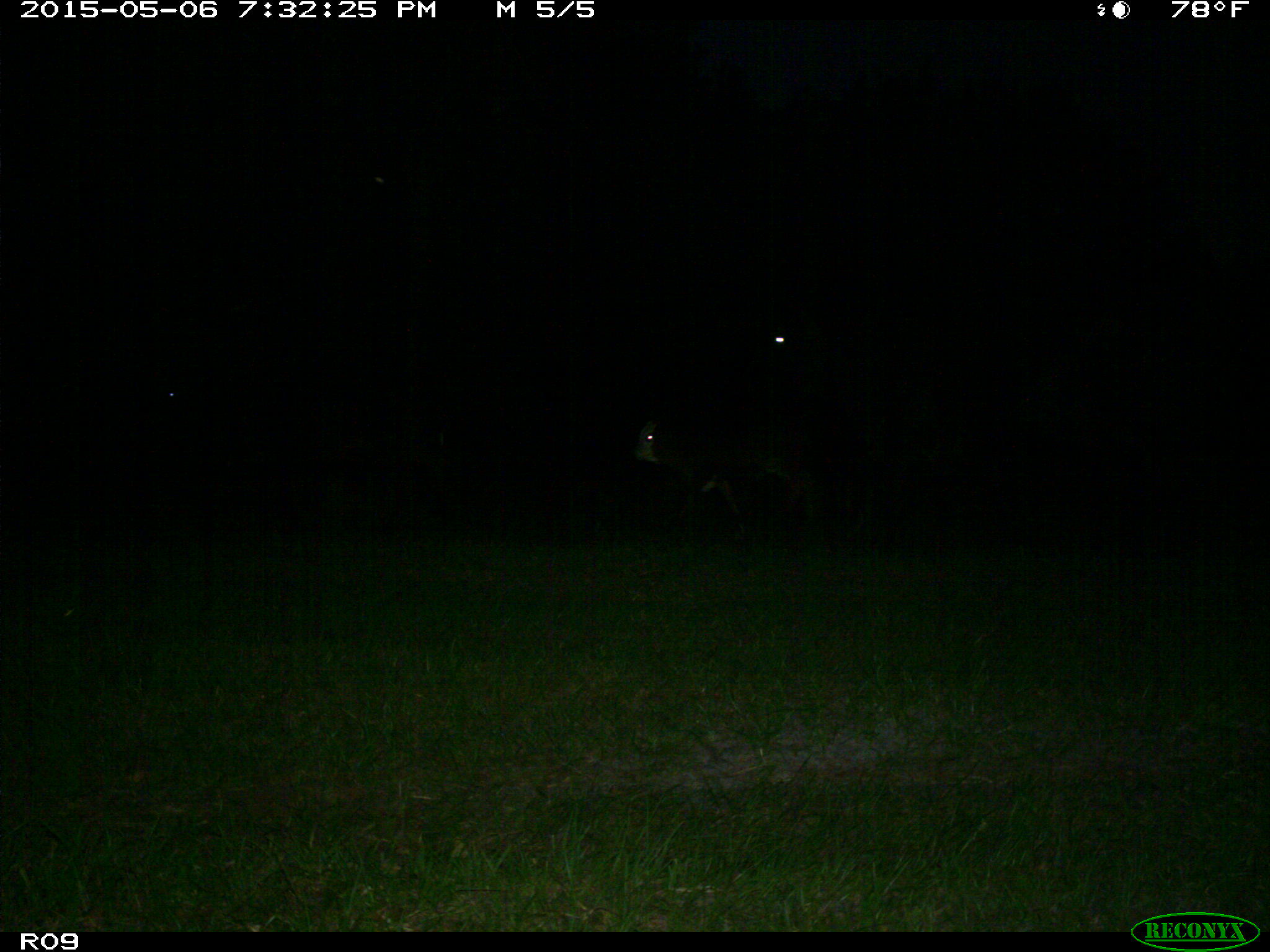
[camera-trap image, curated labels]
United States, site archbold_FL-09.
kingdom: Animalia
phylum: Chordata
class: Mammalia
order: Artiodactyla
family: Bovidae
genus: Bos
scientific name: Bos taurus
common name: domestic cow